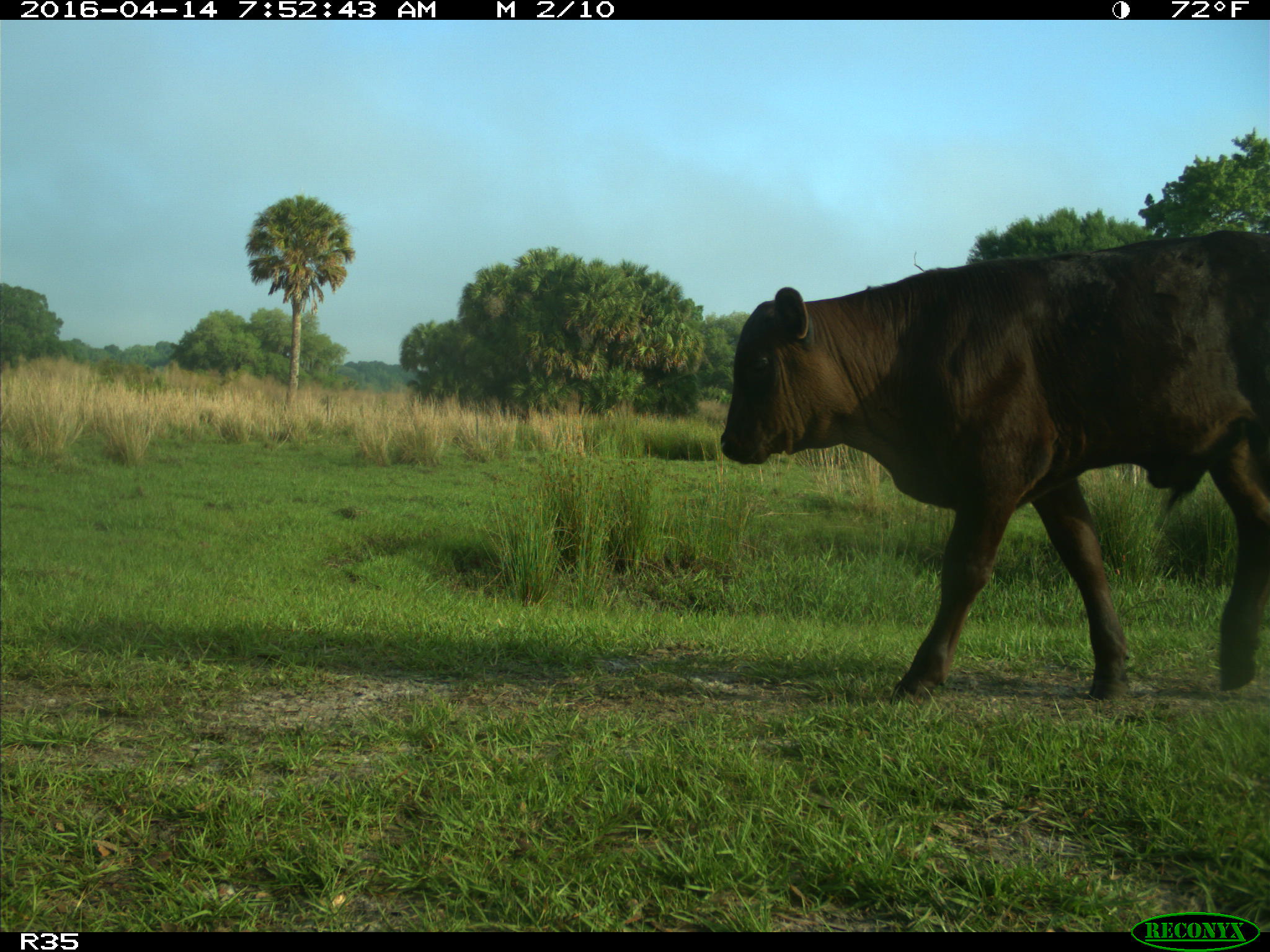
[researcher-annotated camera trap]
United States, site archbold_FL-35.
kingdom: Animalia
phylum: Chordata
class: Mammalia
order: Artiodactyla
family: Bovidae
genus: Bos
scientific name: Bos taurus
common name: domestic cow